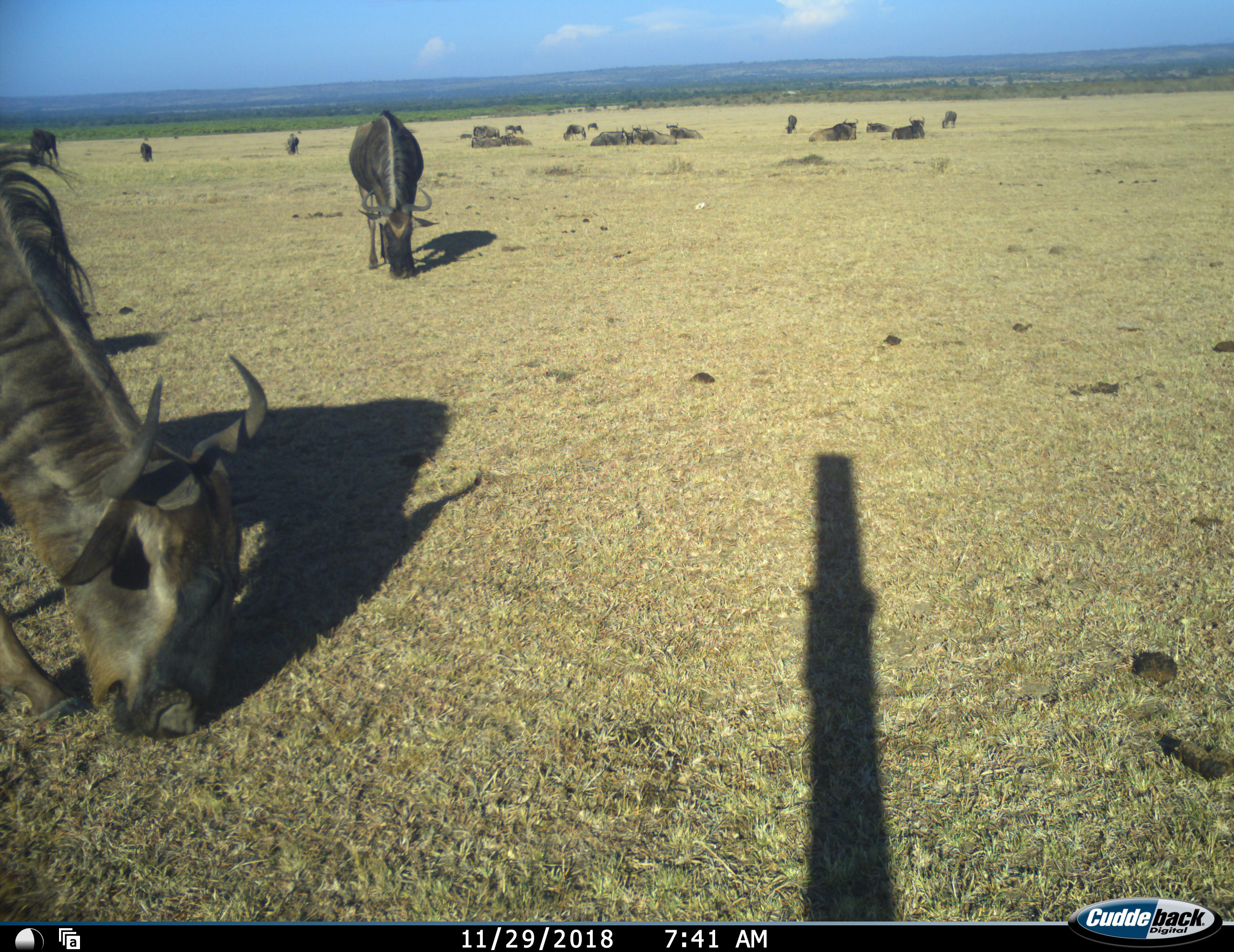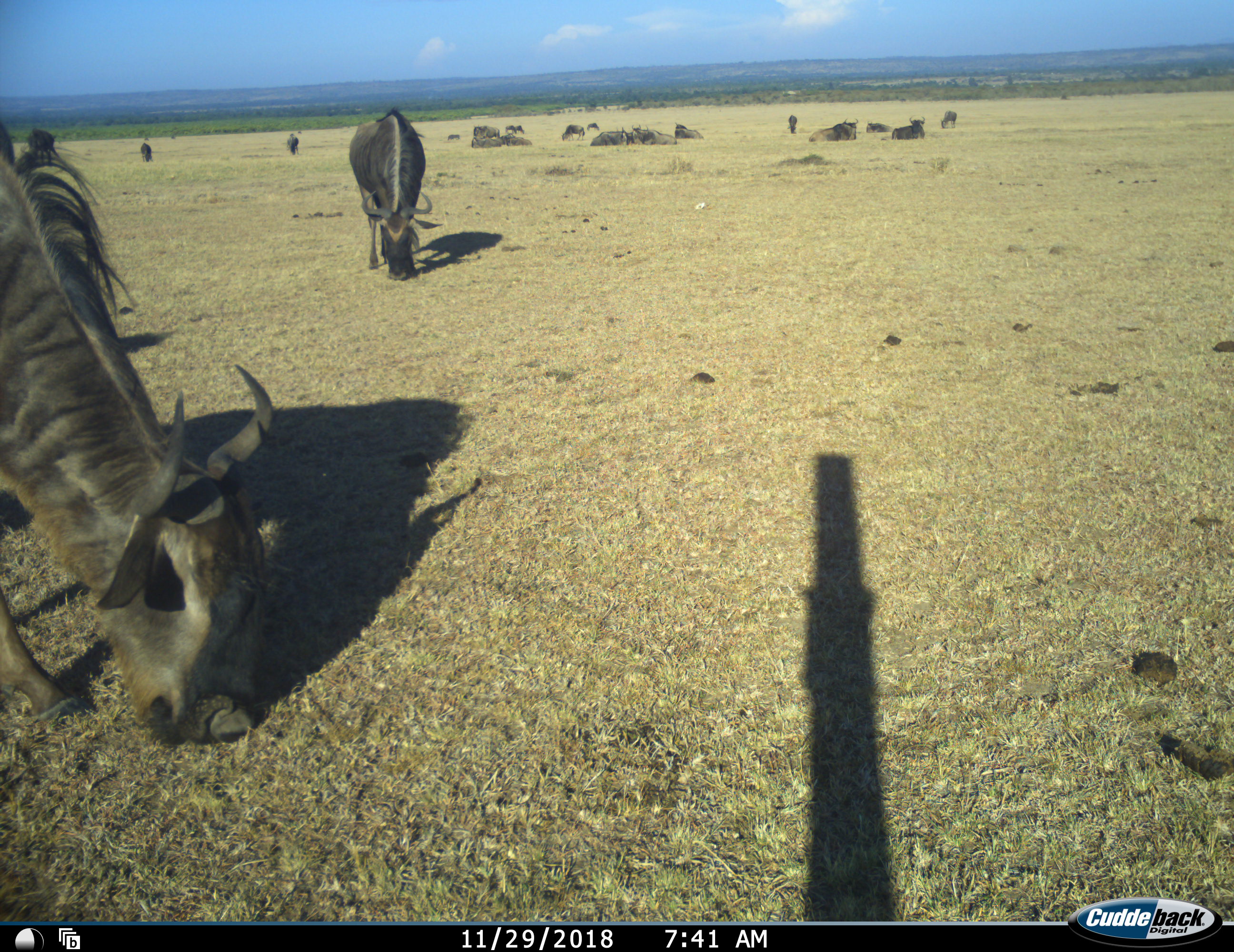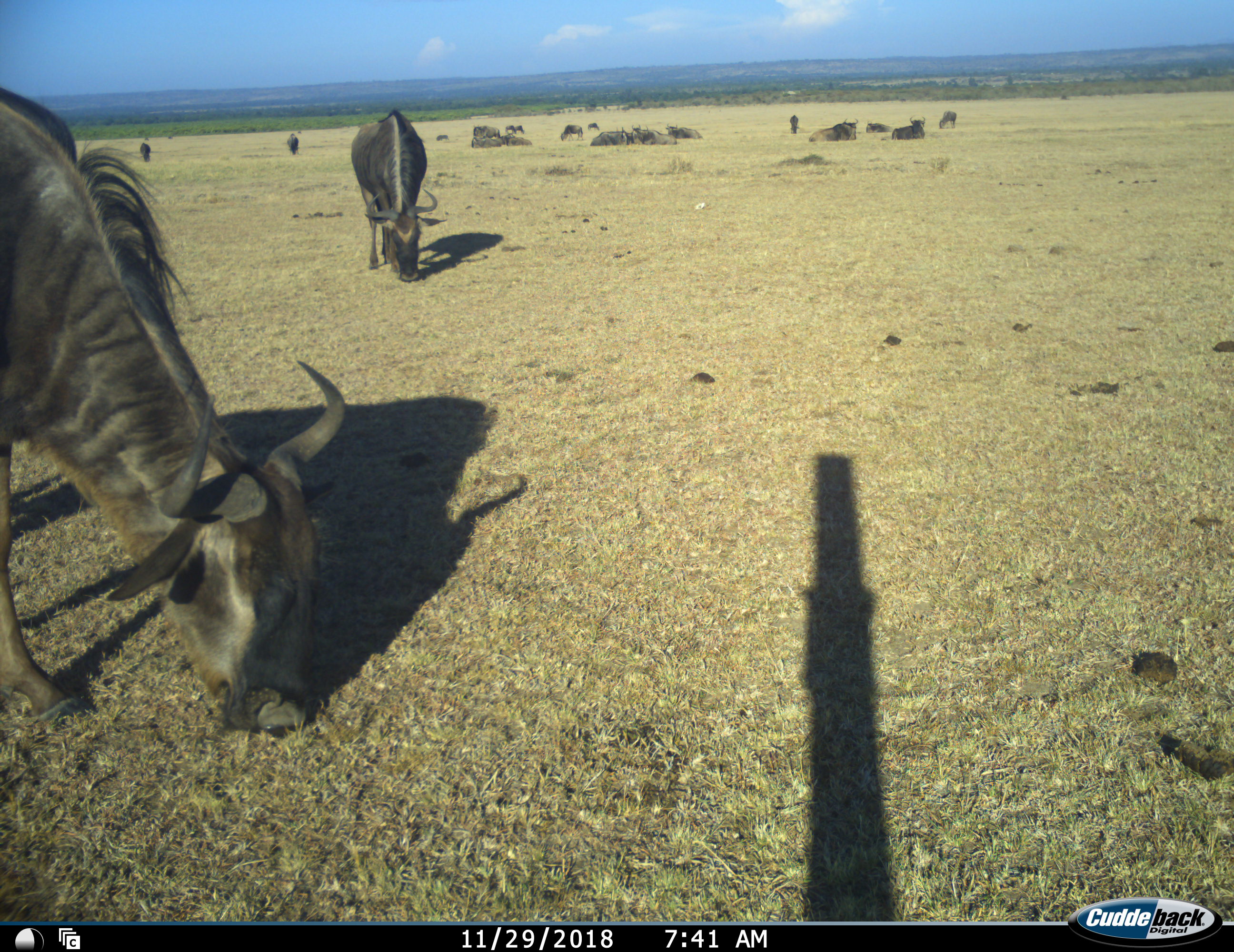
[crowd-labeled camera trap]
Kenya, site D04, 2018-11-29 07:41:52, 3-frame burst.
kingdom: Animalia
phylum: Chordata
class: Mammalia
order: Artiodactyla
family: Bovidae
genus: Connochaetes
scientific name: Connochaetes taurinus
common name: common wildebeest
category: wildebeest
Wildebeest (common wildebeest) (Connochaetes taurinus), count 11-50. Behavior (volunteer vote fractions): standing 60%, resting 90%, moving 40%, interacting 0%. Young present (vote fraction): 0%. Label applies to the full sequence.